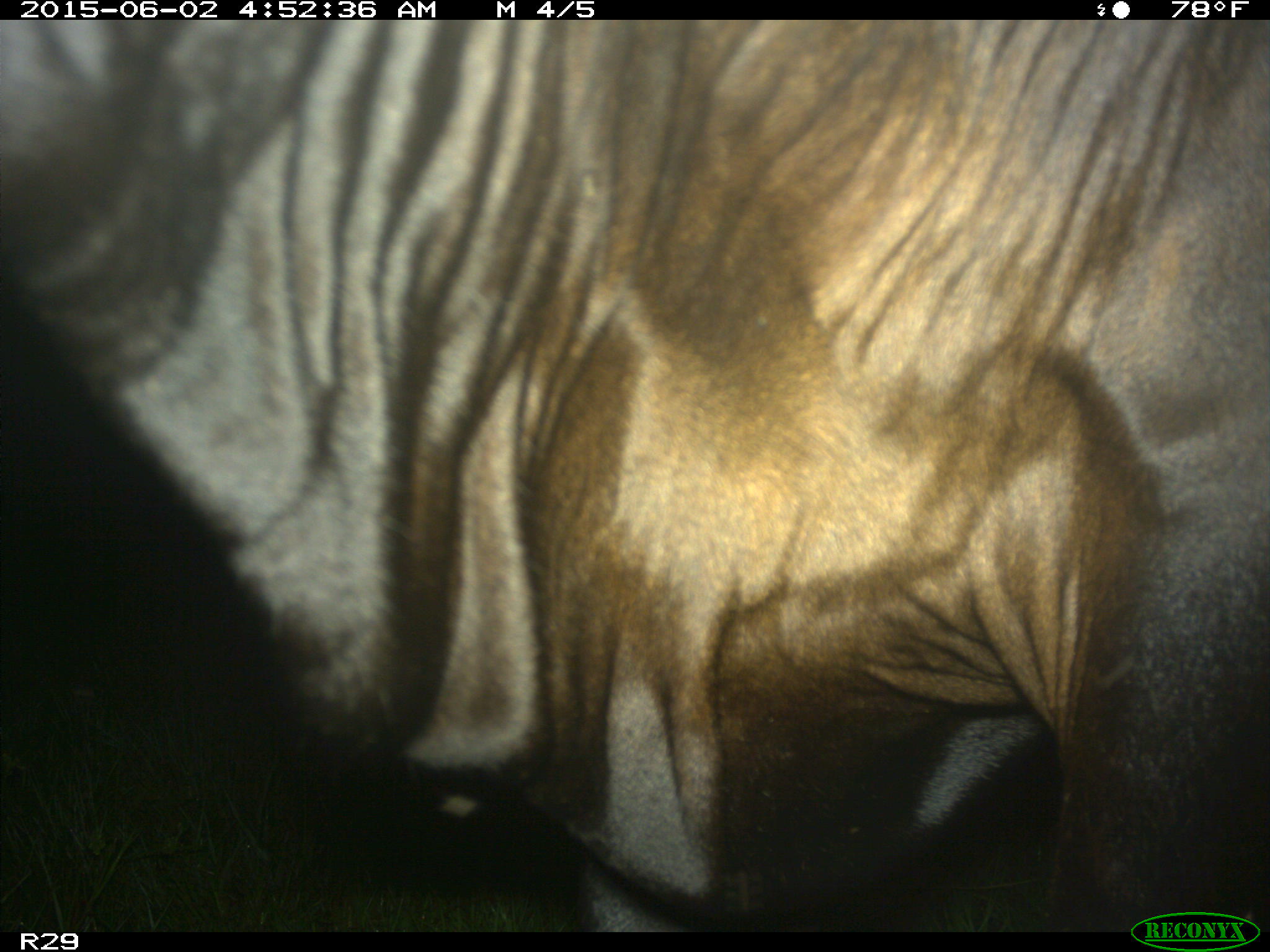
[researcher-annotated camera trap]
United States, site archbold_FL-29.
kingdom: Animalia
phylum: Chordata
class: Mammalia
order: Artiodactyla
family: Bovidae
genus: Bos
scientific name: Bos taurus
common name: domestic cow